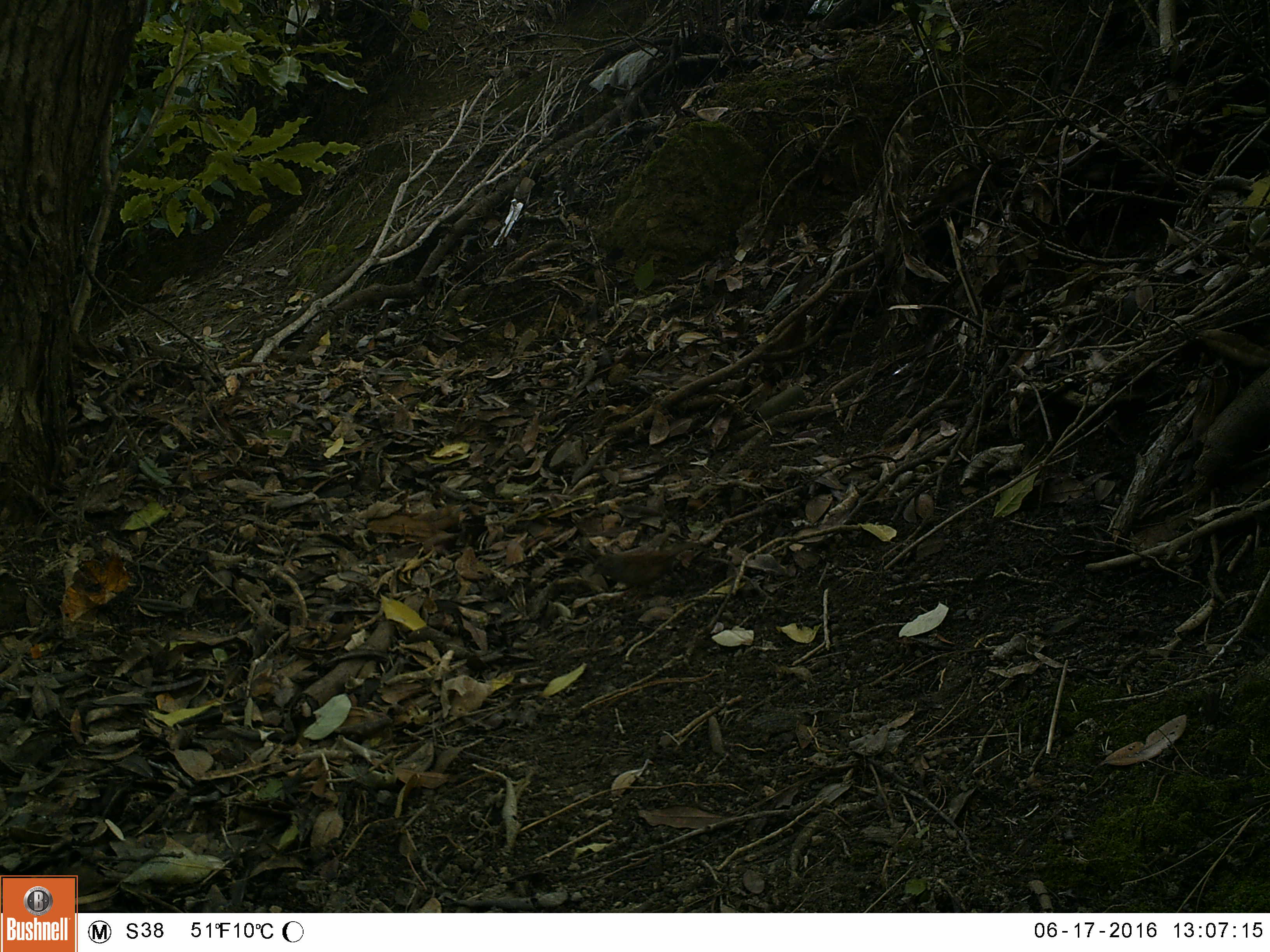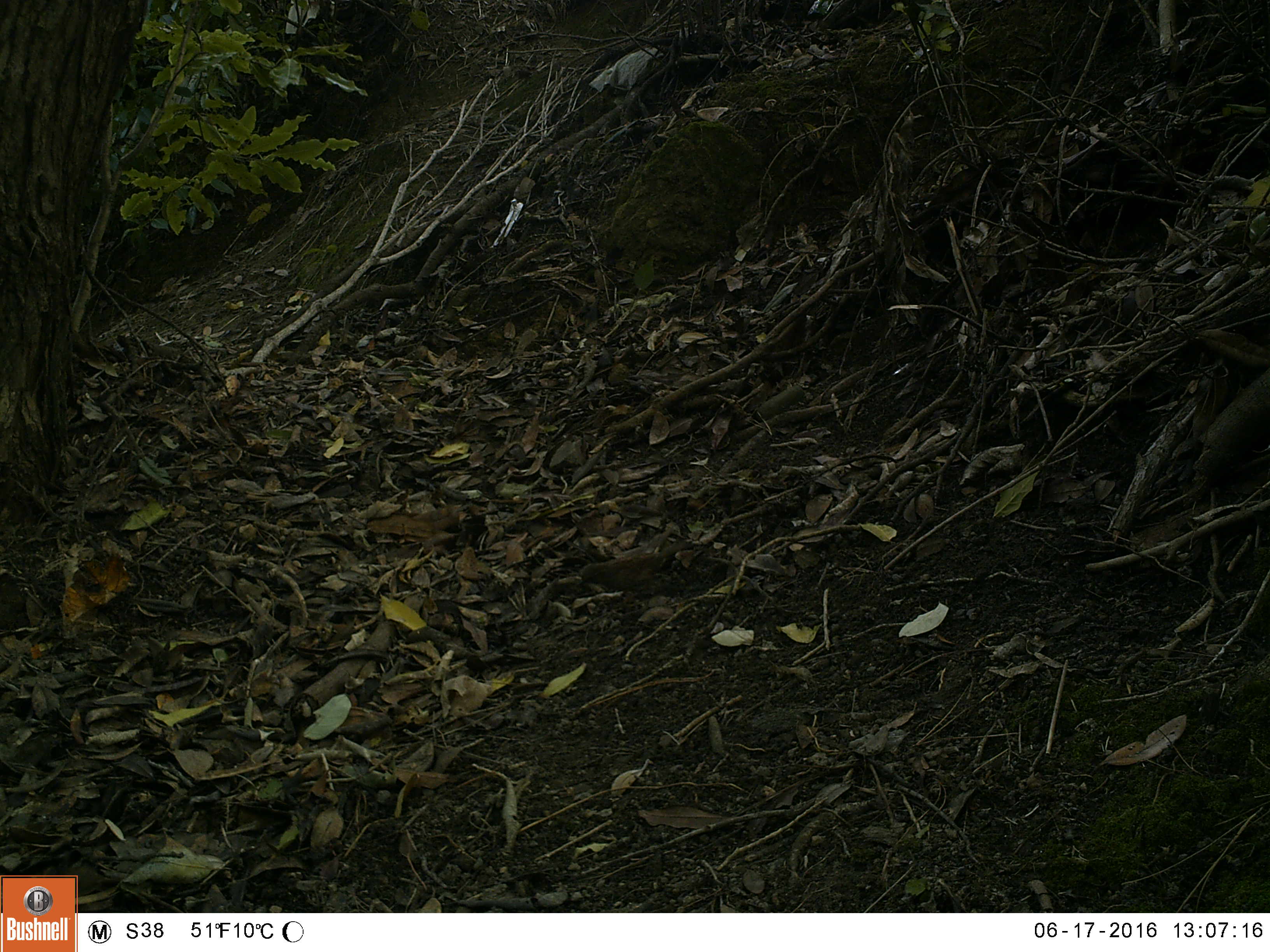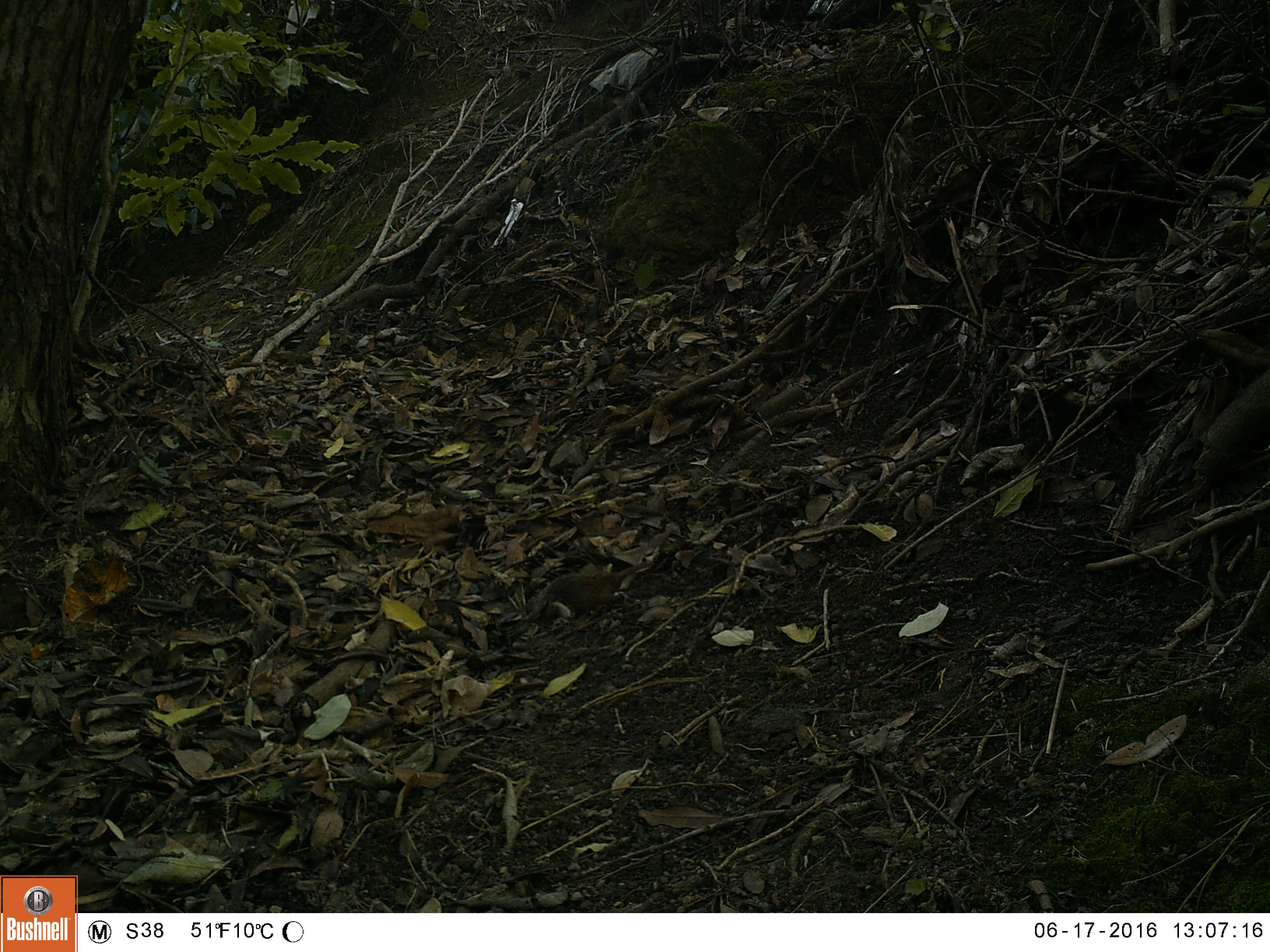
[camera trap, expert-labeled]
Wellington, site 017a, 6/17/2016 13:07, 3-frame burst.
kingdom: Animalia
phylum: Chordata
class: Aves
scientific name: Aves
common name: bird